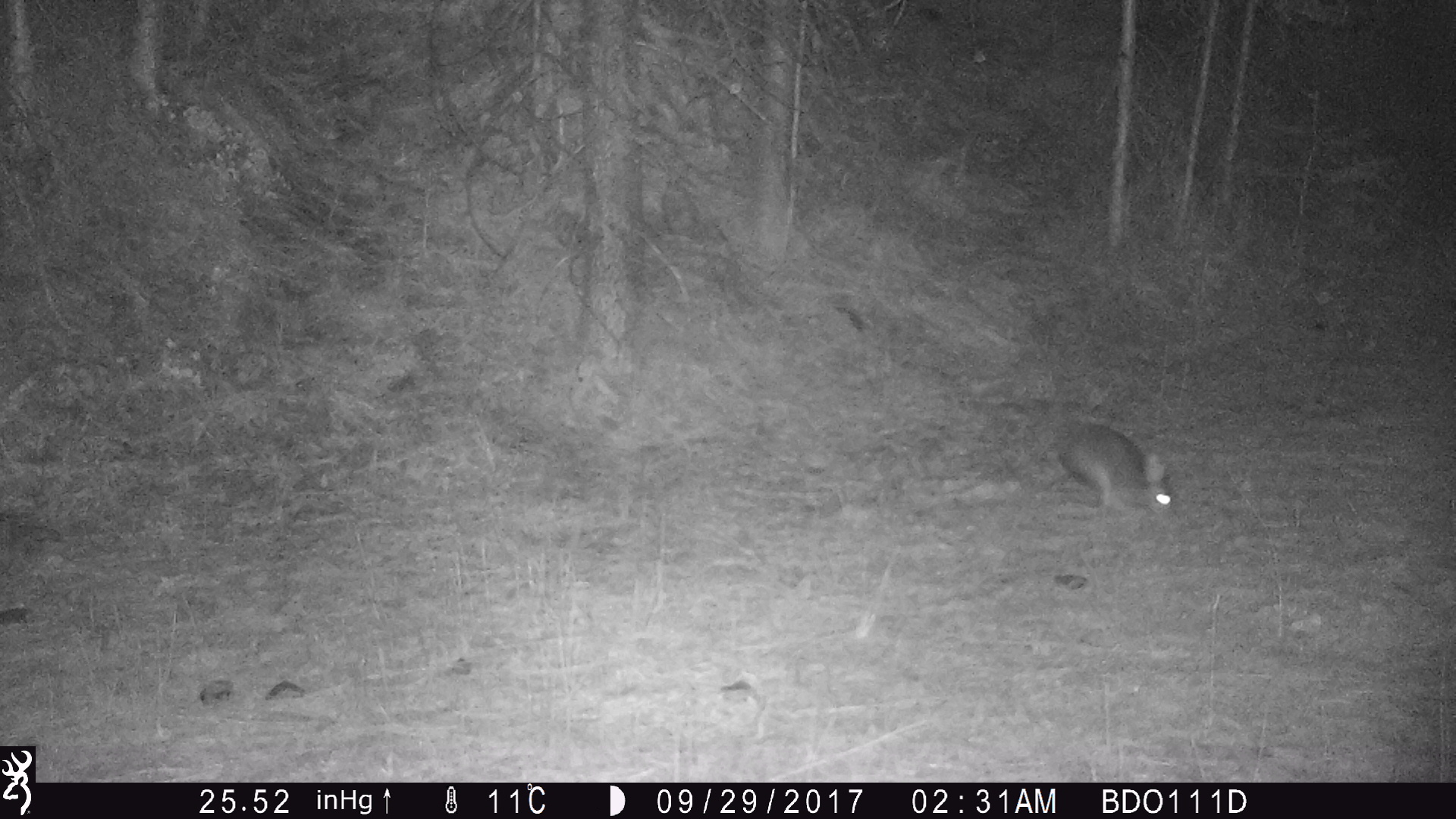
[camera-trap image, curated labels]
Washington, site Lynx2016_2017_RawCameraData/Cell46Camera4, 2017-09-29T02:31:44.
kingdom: Animalia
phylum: Chordata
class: Mammalia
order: Lagomorpha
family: Leporidae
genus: Lepus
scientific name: Lepus americanus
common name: snowshoe hare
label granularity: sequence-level